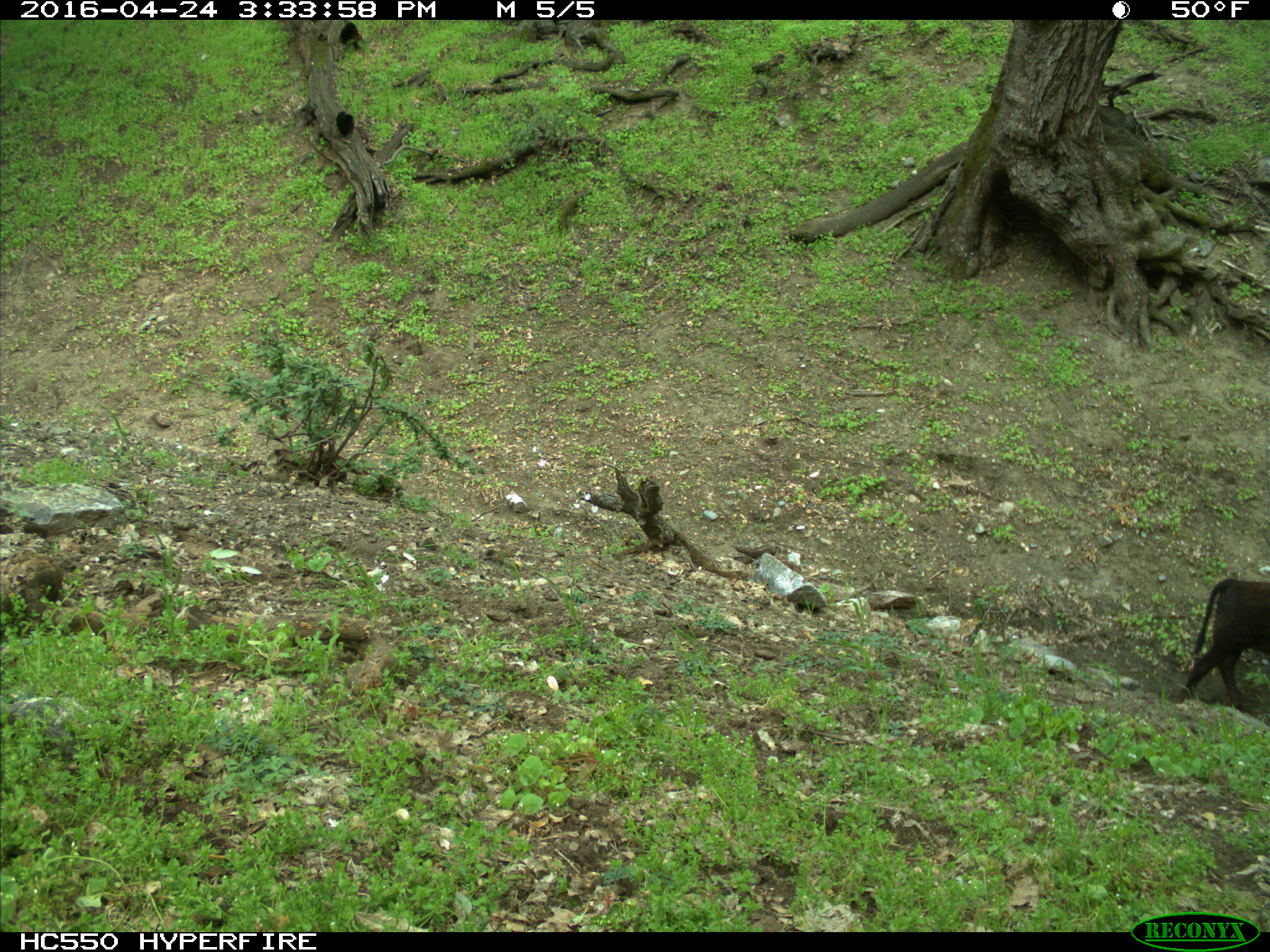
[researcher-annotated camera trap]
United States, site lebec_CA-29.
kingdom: Animalia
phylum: Chordata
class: Mammalia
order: Artiodactyla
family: Bovidae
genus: Bos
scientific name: Bos taurus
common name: domestic cow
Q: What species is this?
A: Bos taurus (domestic cow).